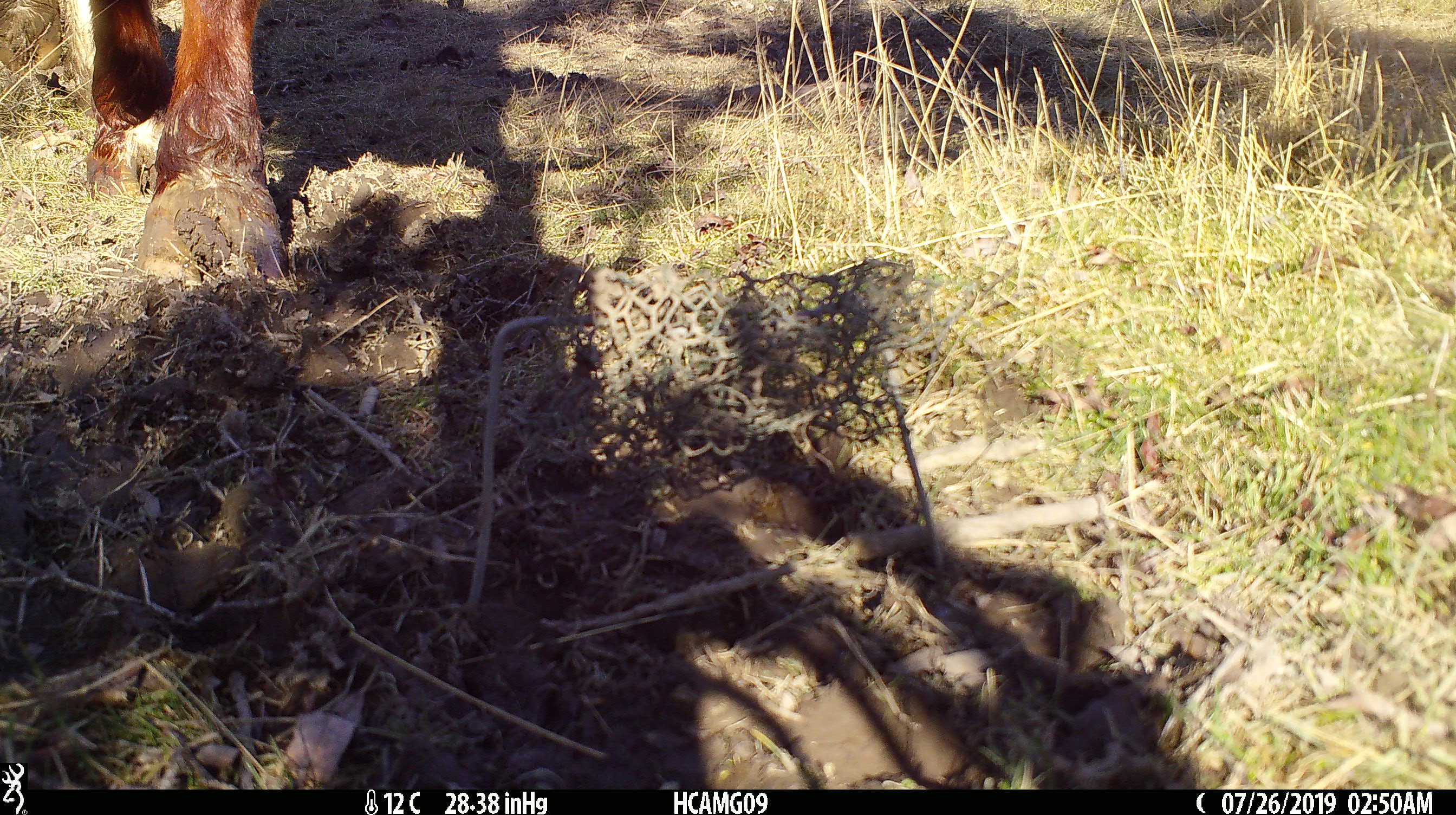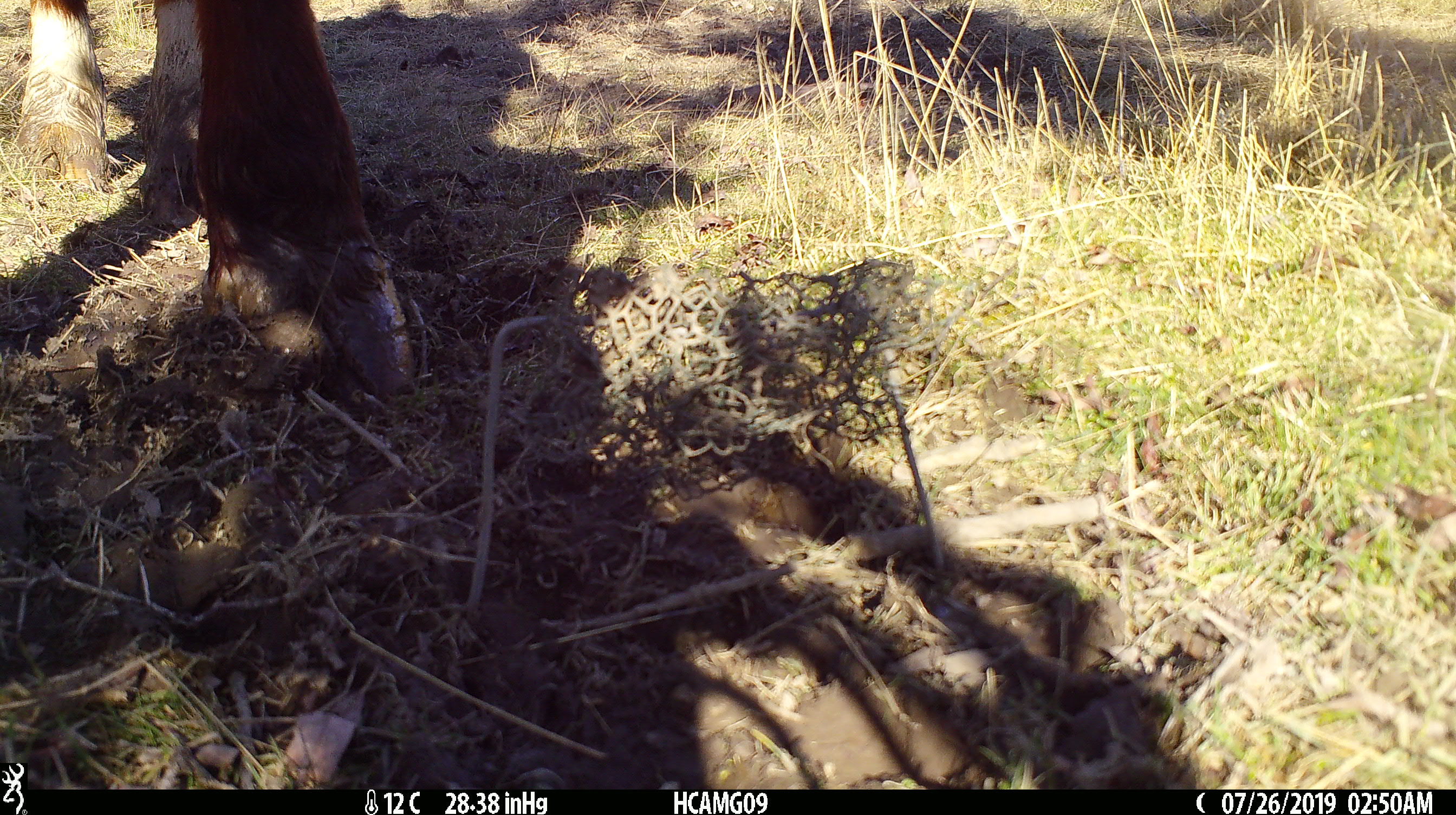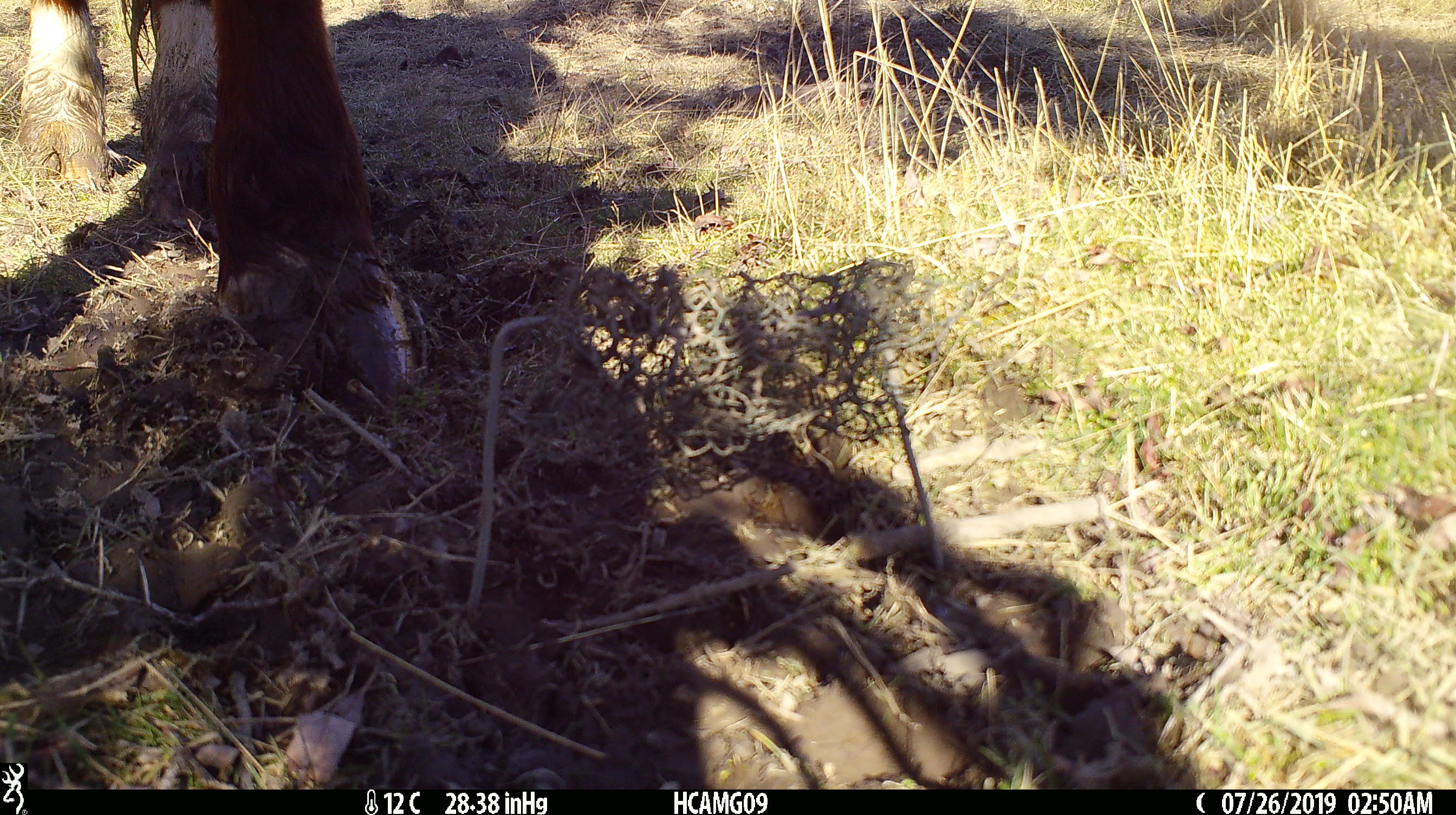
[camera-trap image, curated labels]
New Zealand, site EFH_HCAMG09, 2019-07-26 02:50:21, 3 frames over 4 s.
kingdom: Animalia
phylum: Chordata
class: Mammalia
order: Artiodactyla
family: Bovidae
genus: Bos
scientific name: Bos taurus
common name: domestic cow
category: cow